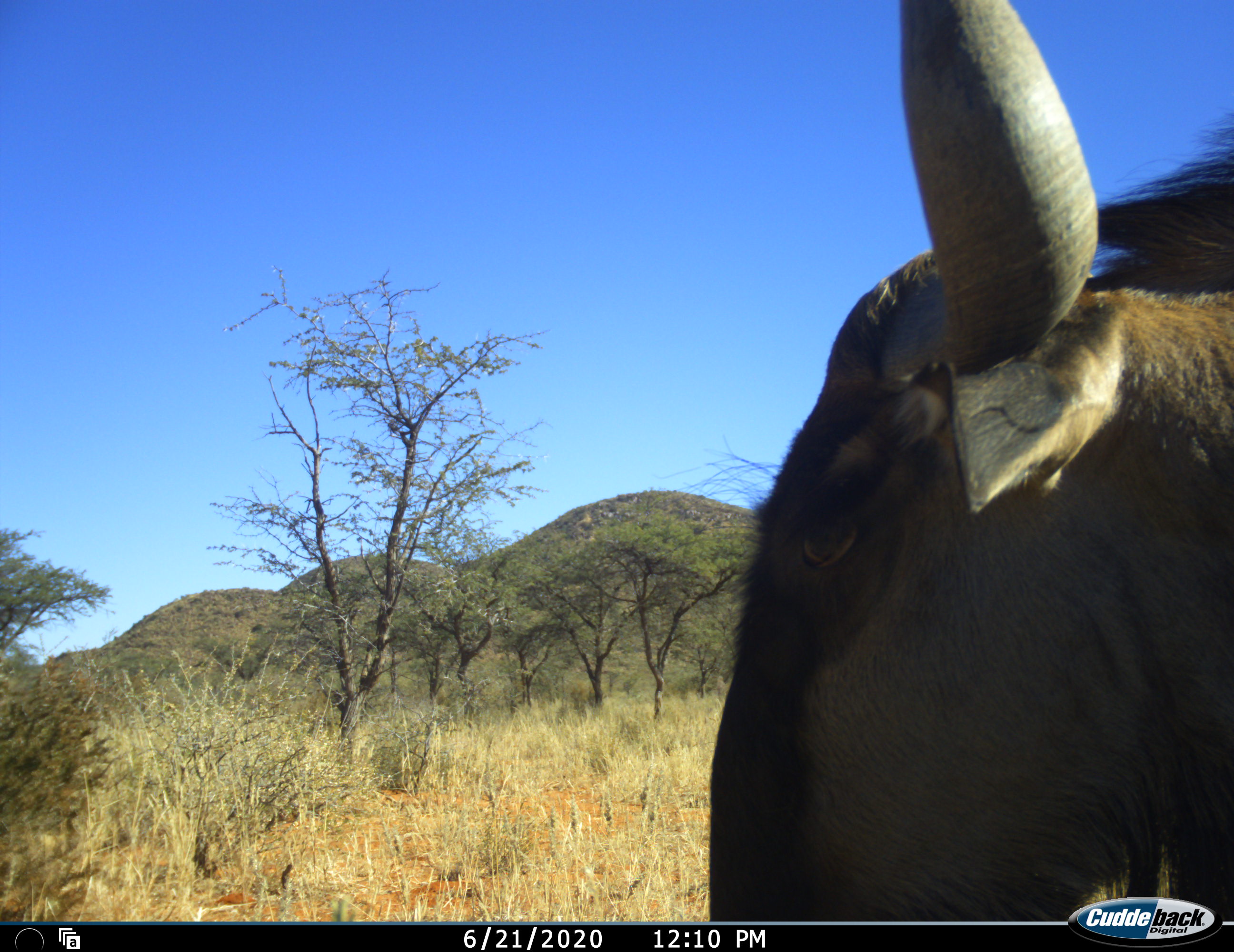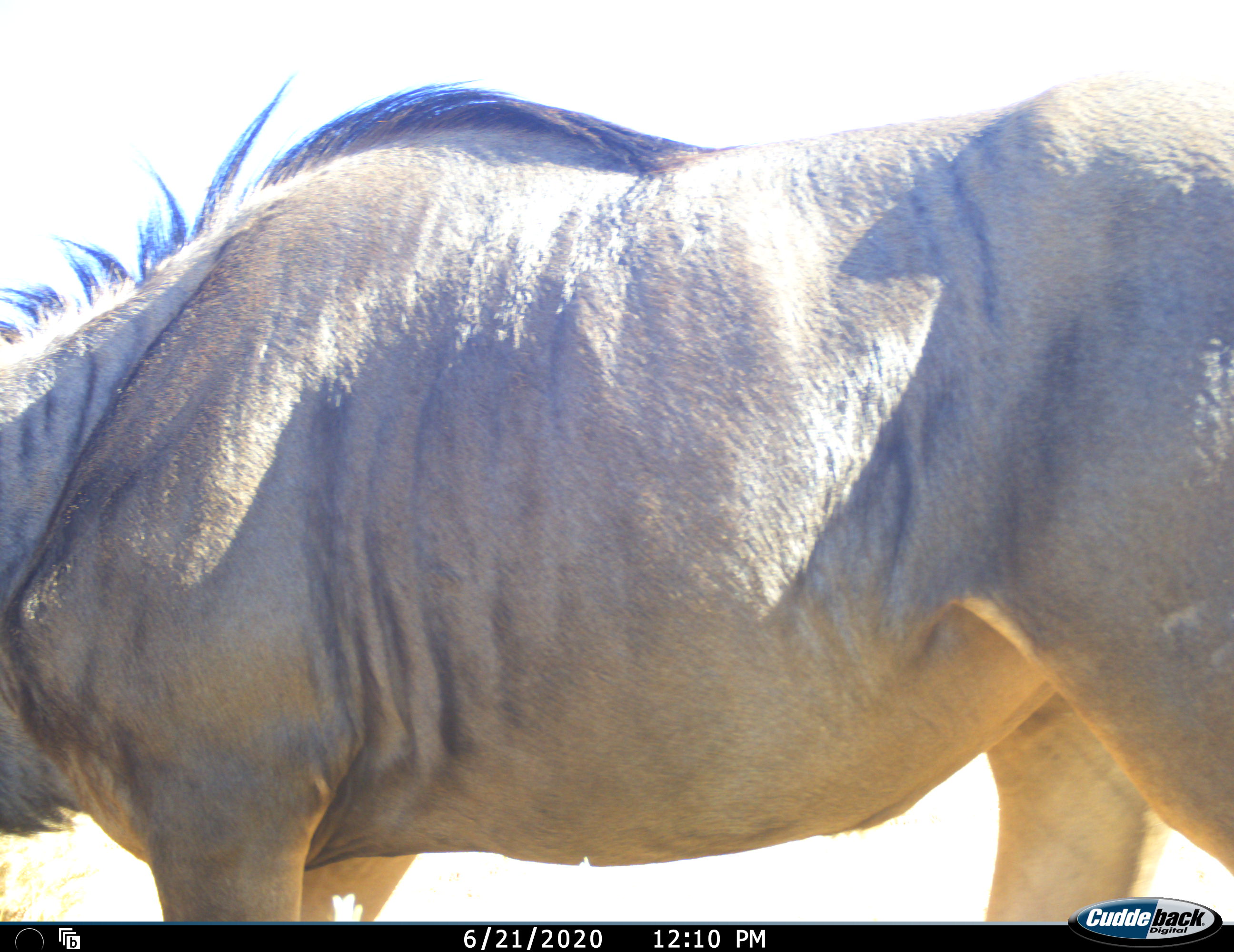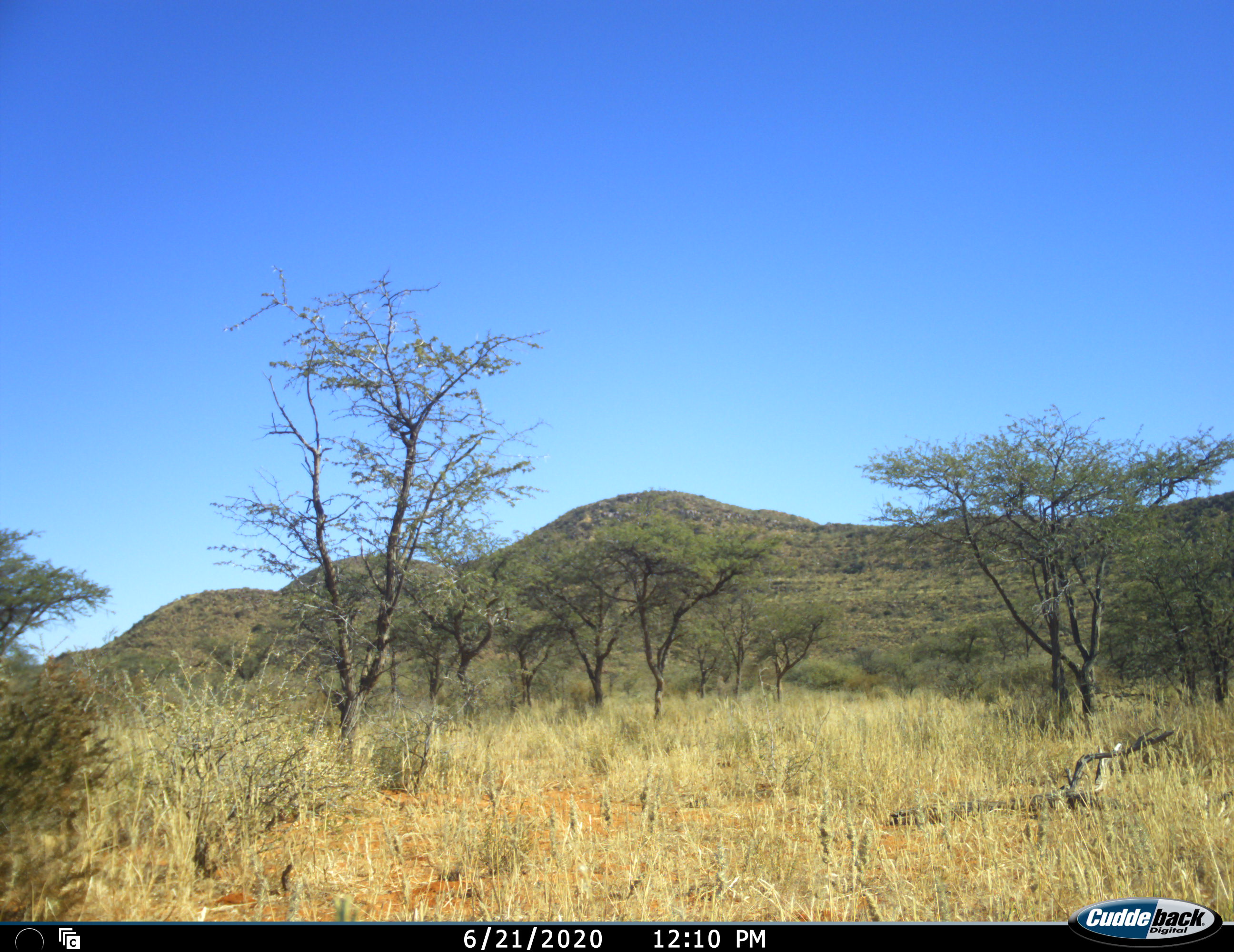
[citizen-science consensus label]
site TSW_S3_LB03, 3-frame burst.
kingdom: Animalia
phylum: Chordata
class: Mammalia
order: Artiodactyla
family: Bovidae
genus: Connochaetes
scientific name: Connochaetes taurinus taurinus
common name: blue wildebeest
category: wildebeestblue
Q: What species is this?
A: Wildebeestblue (blue wildebeest) (Connochaetes taurinus taurinus).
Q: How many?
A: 1.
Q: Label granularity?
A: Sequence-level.